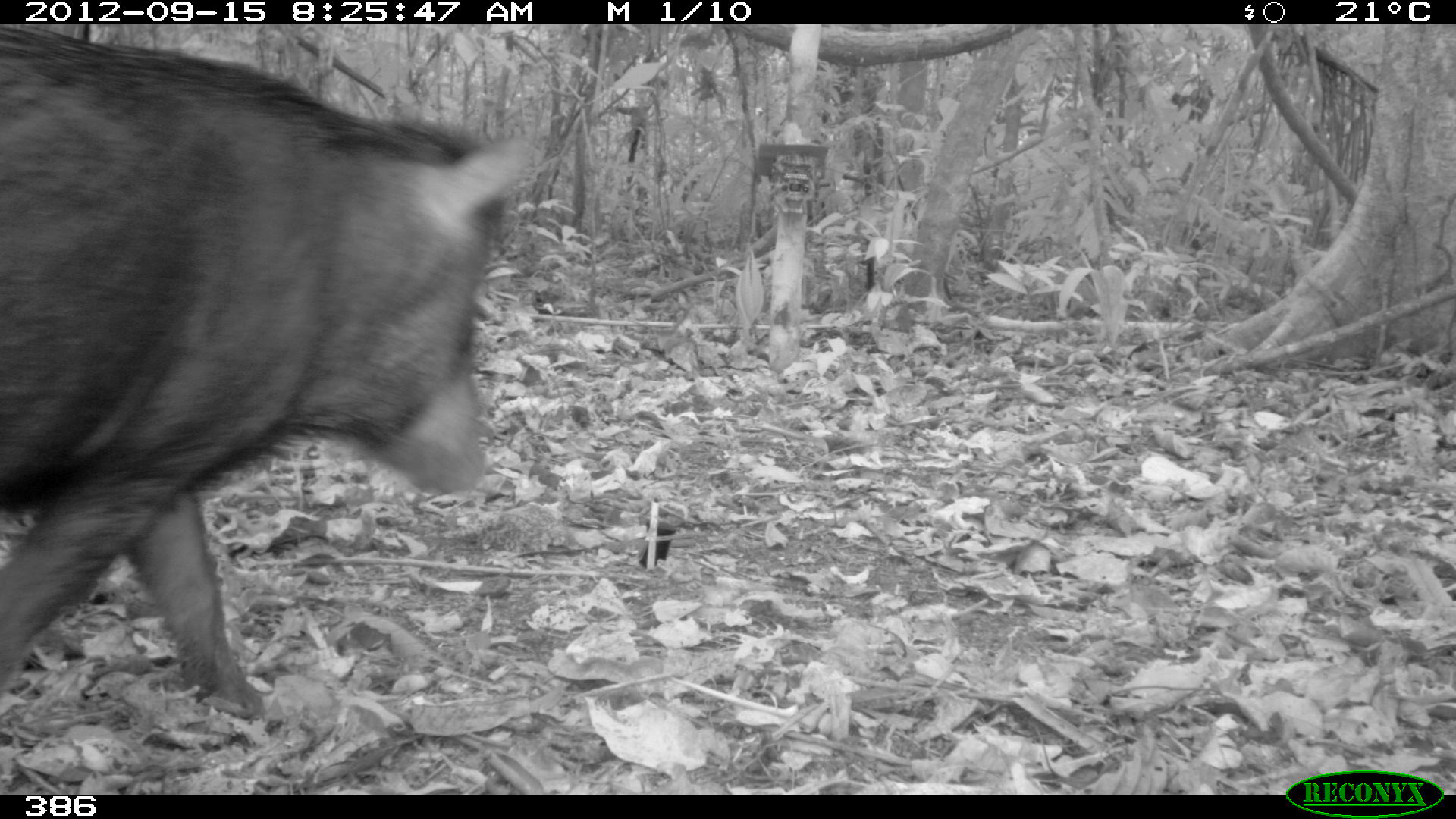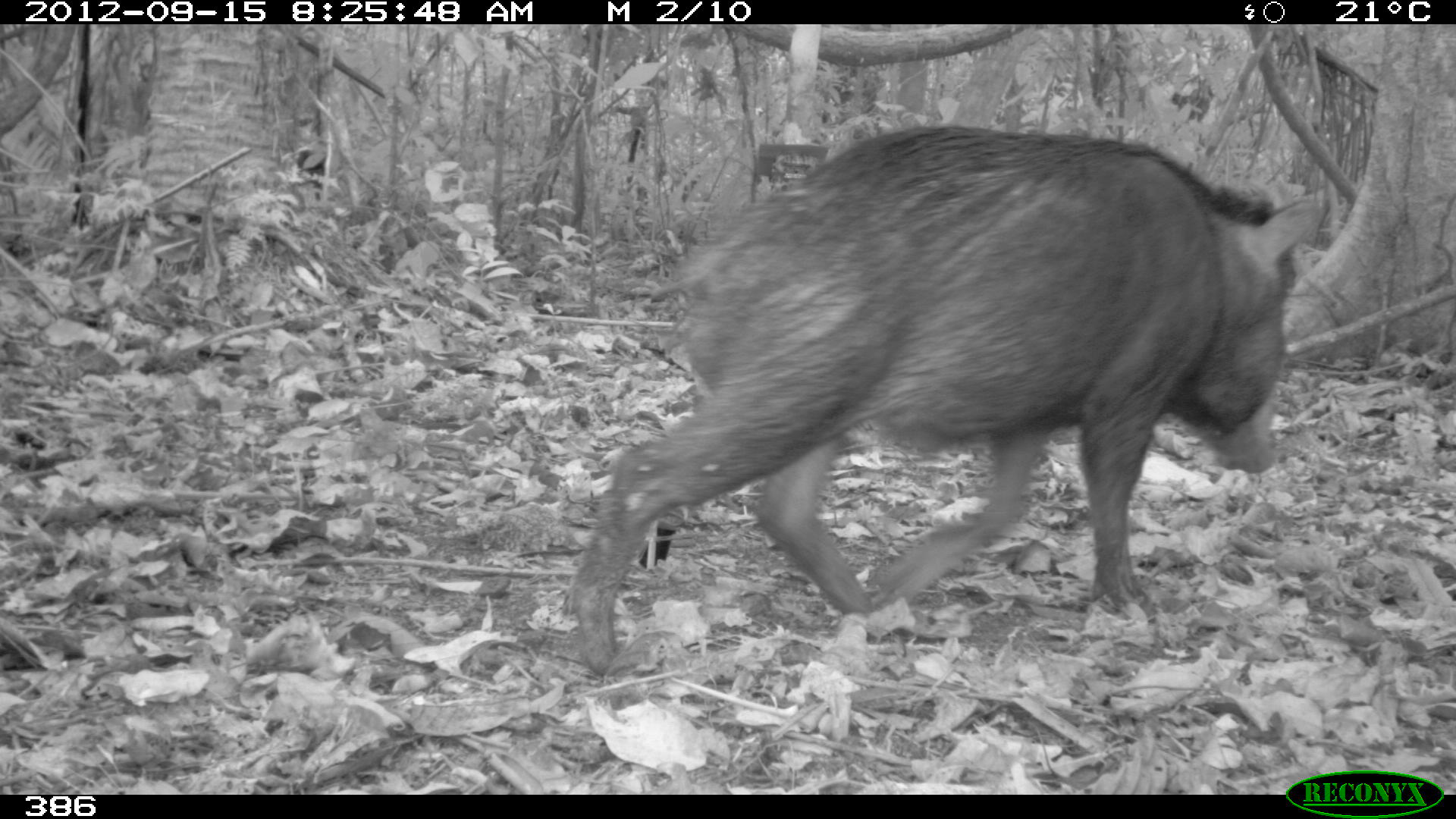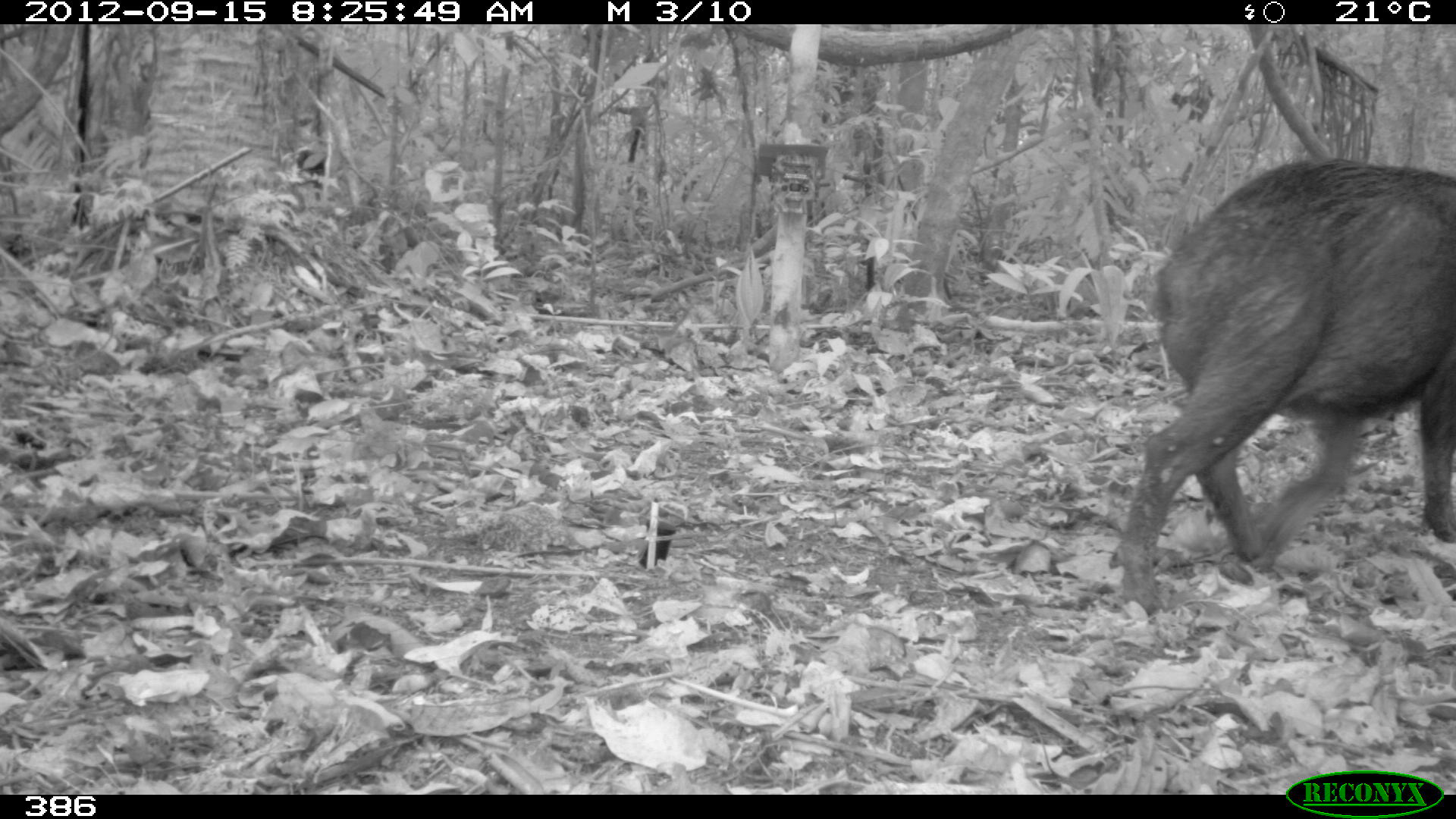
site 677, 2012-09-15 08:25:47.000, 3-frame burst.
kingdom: Animalia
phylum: Chordata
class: Mammalia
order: Artiodactyla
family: Tayassuidae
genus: Tayassu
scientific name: Tayassu pecari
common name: white-lipped peccary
Tayassu pecari (white-lipped peccary).